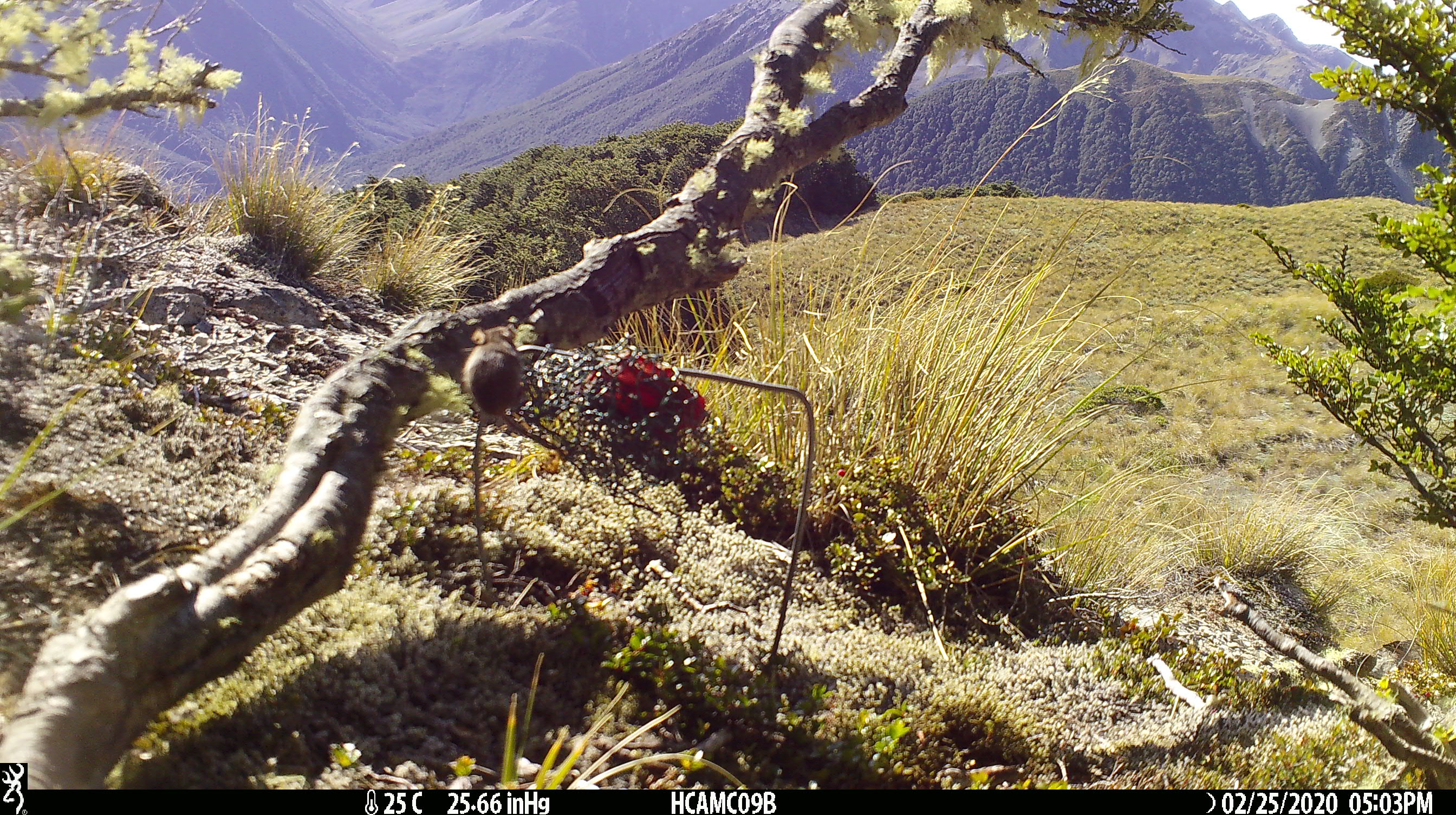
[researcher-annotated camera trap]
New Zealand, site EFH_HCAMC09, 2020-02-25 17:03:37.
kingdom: Animalia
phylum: Chordata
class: Mammalia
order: Rodentia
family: Muridae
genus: Mus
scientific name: Mus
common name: mouse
Mouse (Mus).